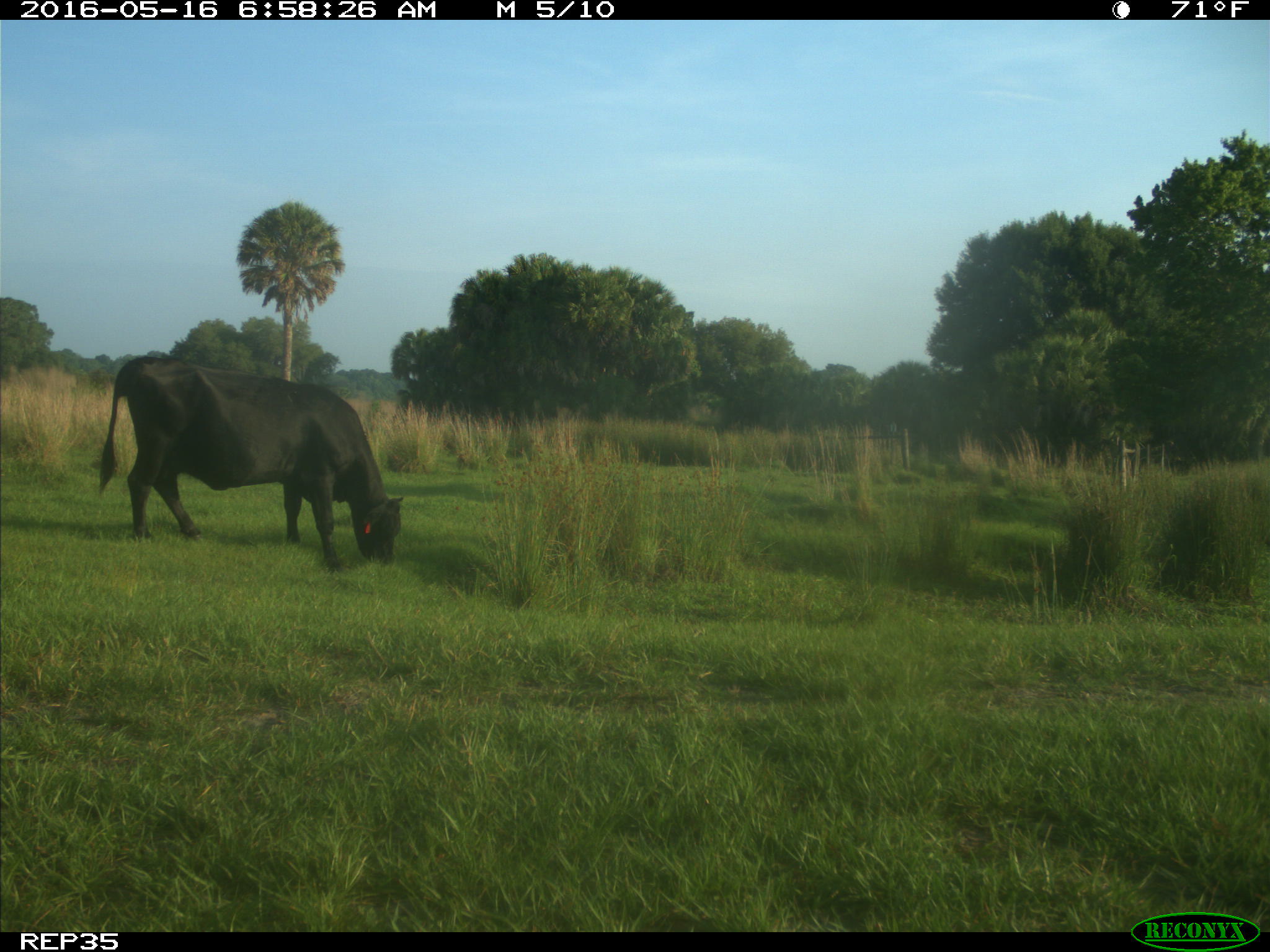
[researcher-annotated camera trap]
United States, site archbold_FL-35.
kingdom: Animalia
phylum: Chordata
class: Mammalia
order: Artiodactyla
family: Bovidae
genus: Bos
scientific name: Bos taurus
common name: domestic cow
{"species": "Bos taurus (domestic cow)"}